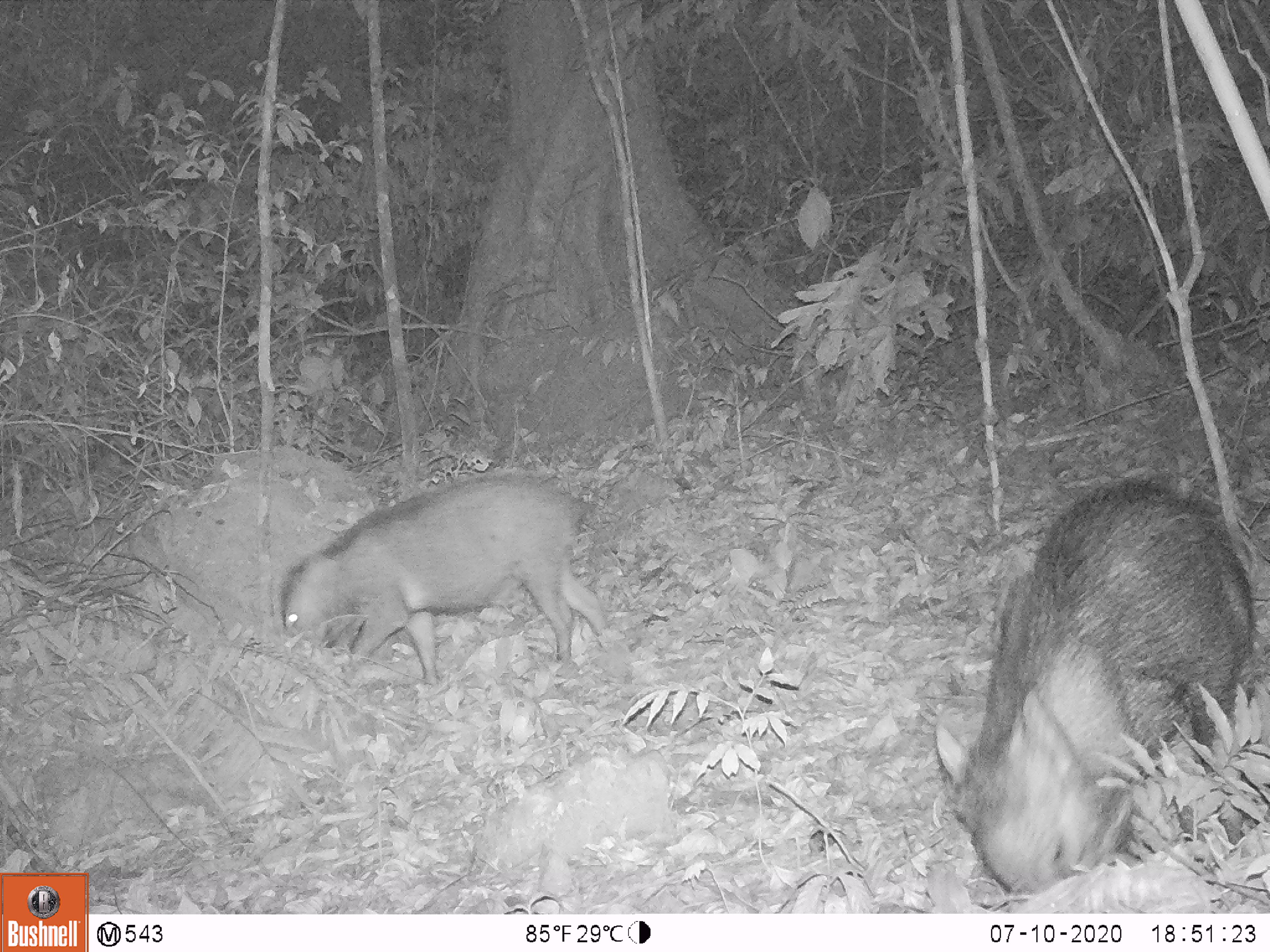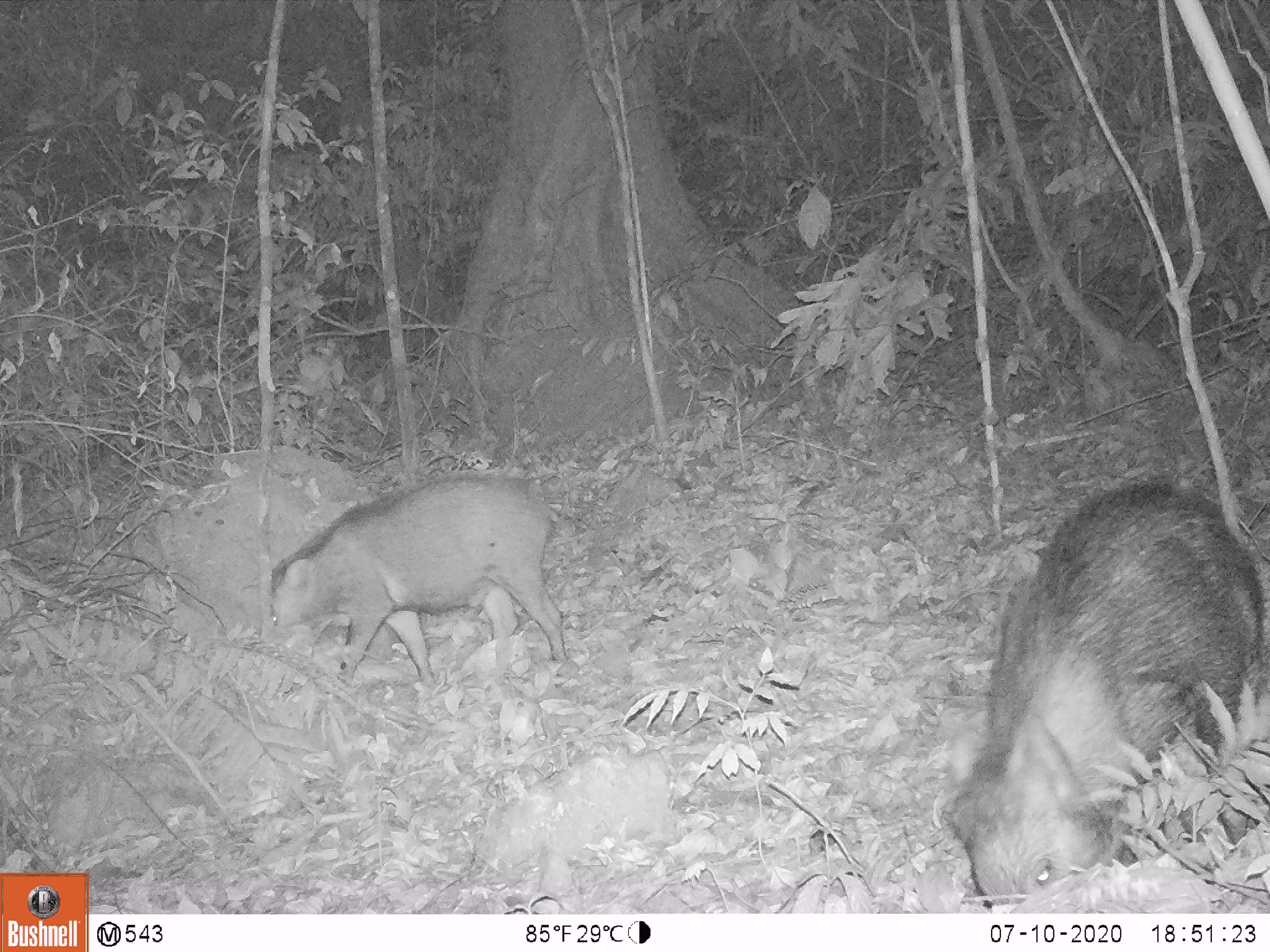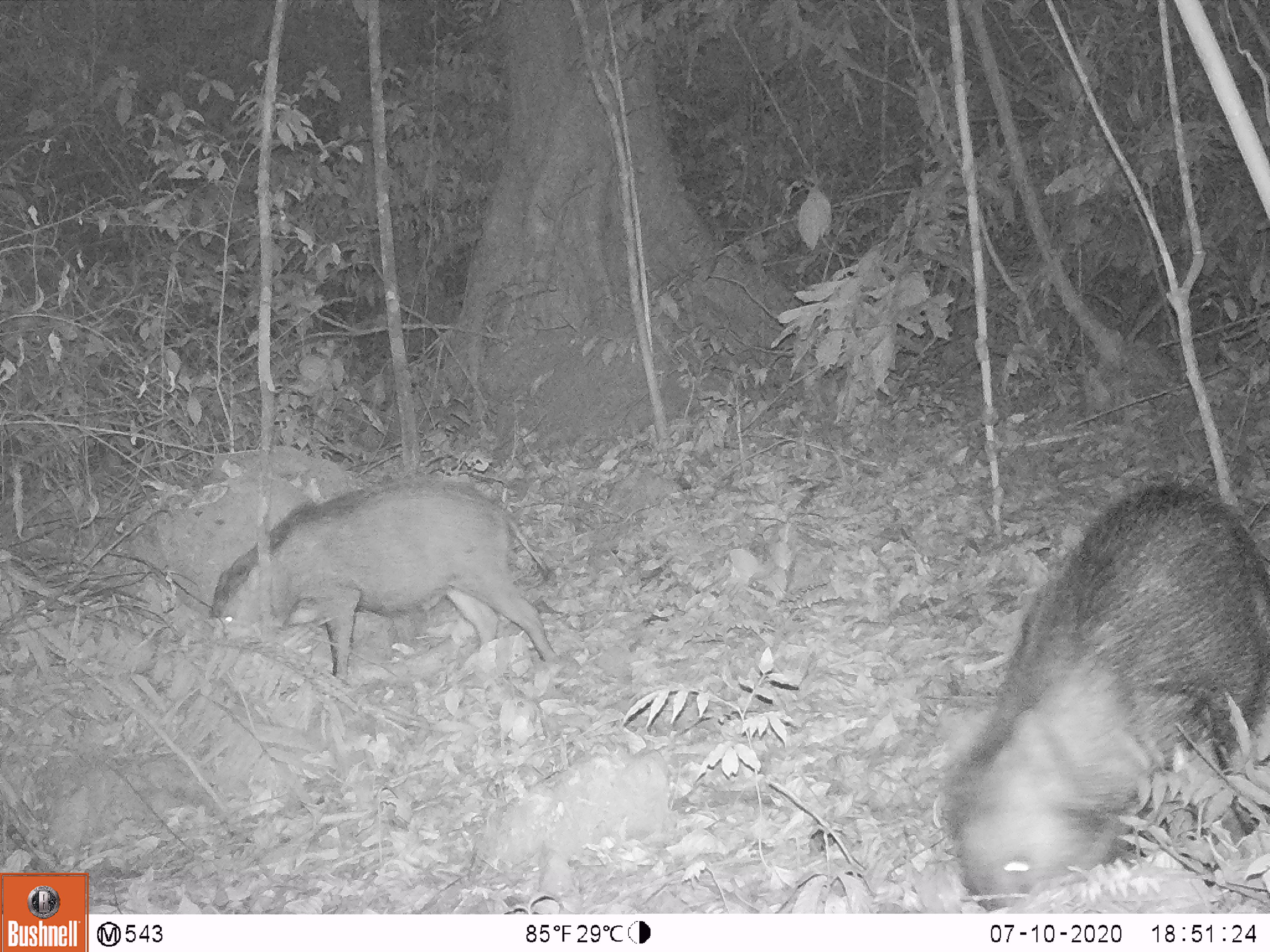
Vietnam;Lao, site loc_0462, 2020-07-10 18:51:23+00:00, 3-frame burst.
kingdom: Animalia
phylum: Chordata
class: Mammalia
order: Artiodactyla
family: Suidae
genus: Sus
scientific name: Sus scrofa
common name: eurasian wild pig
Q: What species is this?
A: Eurasian wild pig (Sus scrofa).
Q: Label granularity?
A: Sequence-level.